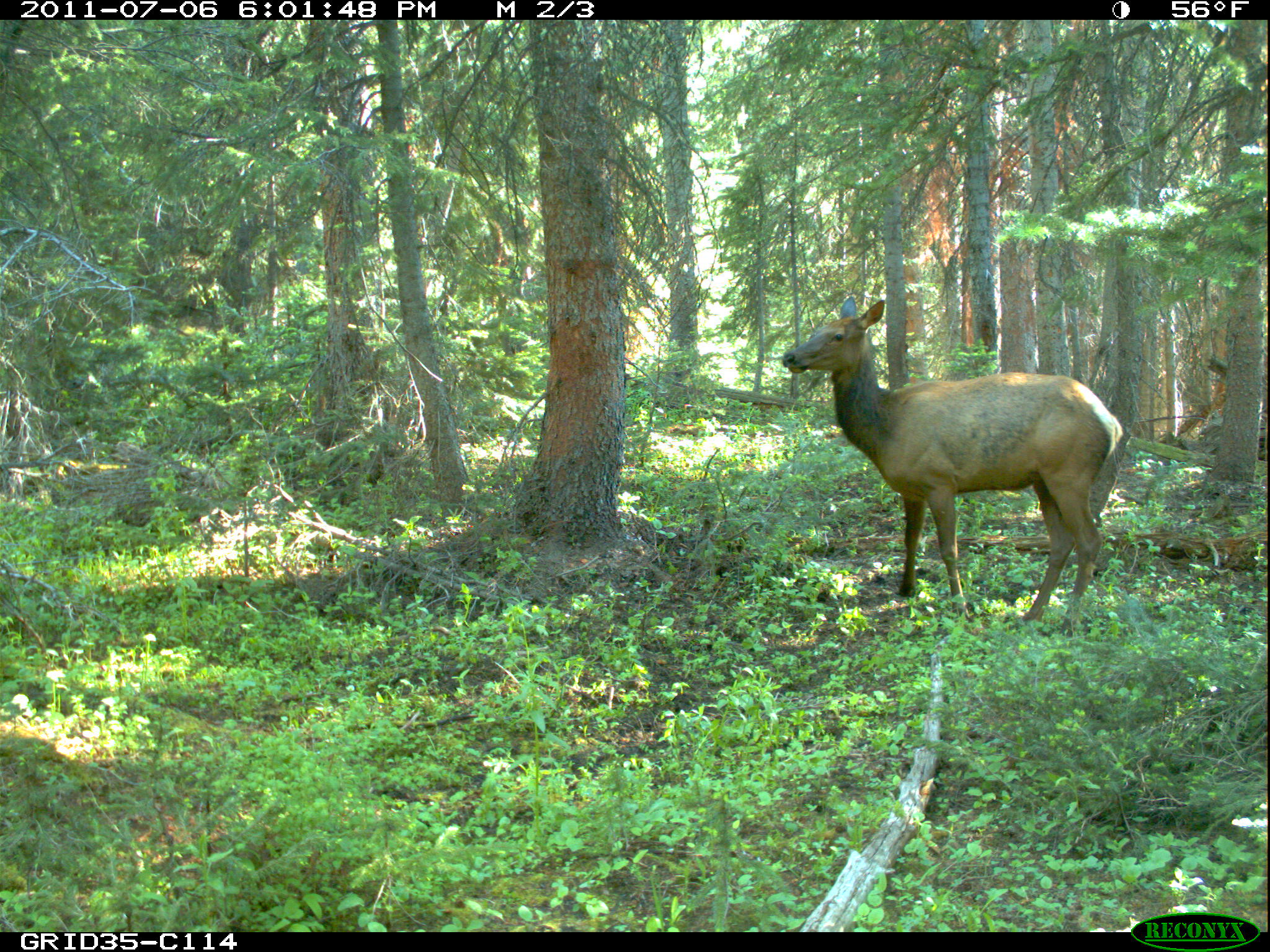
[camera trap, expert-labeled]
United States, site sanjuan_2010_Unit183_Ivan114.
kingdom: Animalia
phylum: Chordata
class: Mammalia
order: Artiodactyla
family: Cervidae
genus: Cervus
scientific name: Cervus elaphus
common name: red deer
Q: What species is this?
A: Cervus elaphus (red deer).